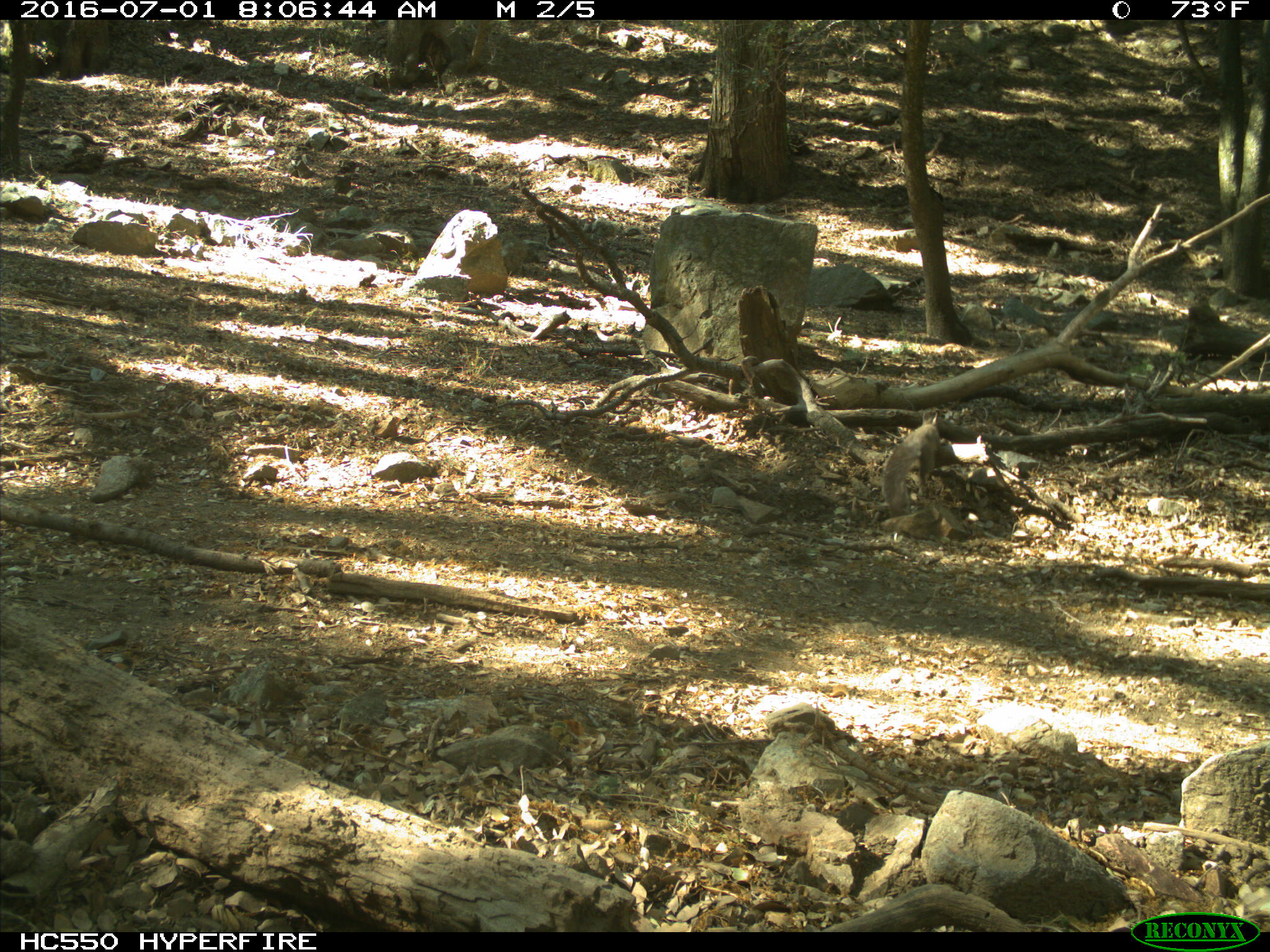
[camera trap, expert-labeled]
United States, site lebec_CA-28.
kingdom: Animalia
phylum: Chordata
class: Mammalia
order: Rodentia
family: Sciuridae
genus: Sciurus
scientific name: Sciurus carolinensis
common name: eastern gray squirrel